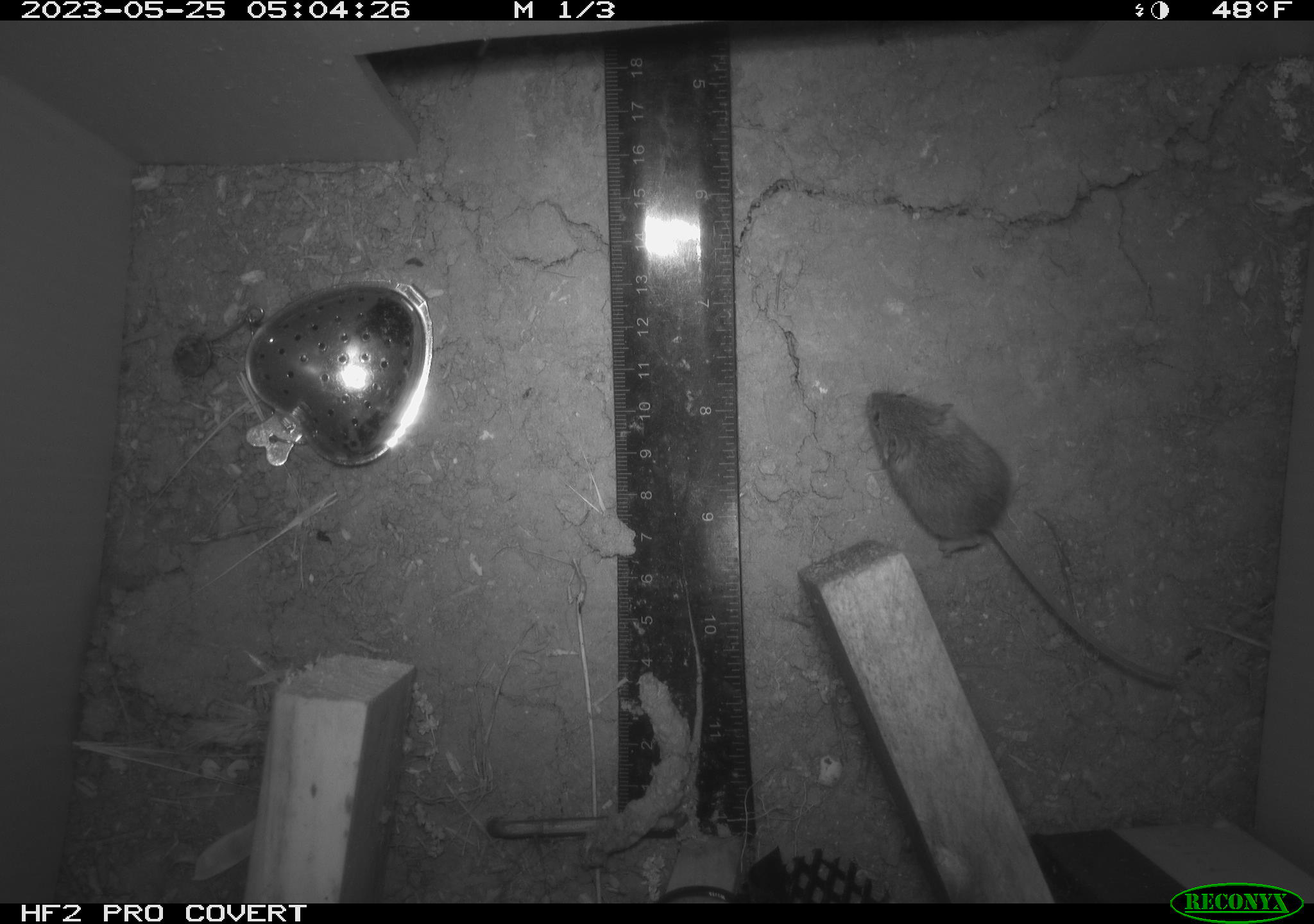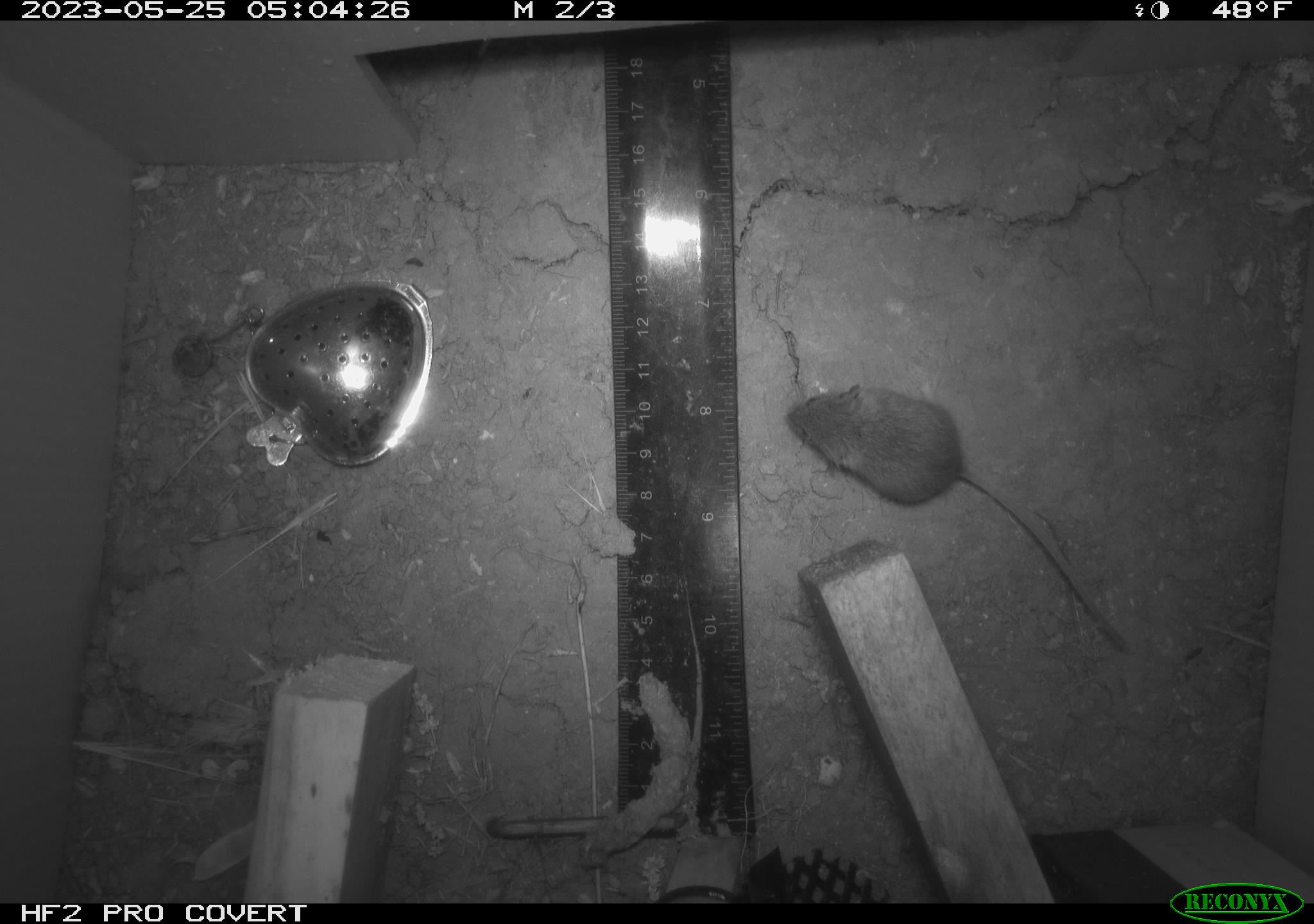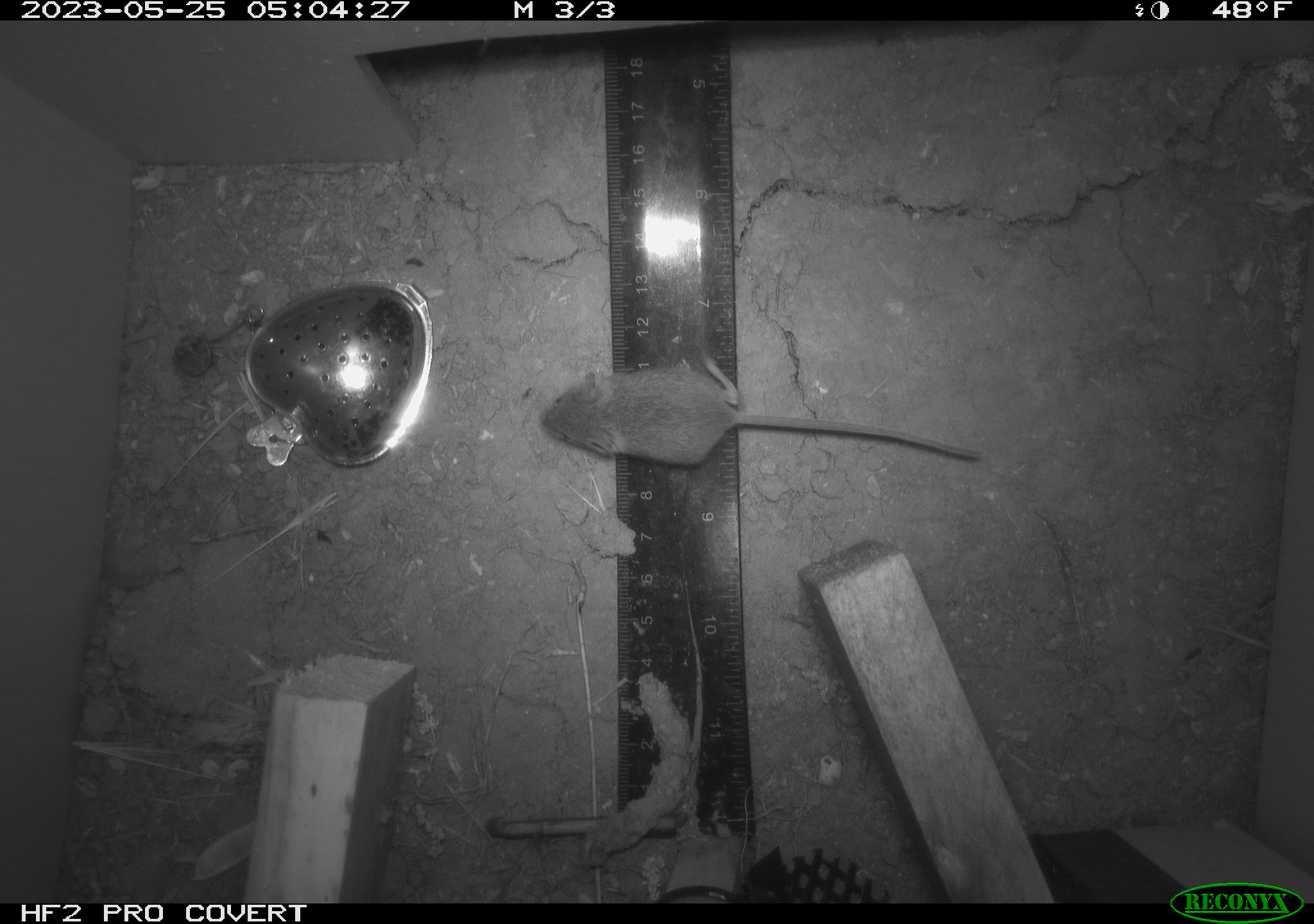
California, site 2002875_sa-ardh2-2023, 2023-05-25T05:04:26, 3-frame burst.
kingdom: Animalia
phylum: Chordata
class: Mammalia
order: Rodentia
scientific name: Rodentia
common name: mouse species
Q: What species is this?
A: Mouse species (Rodentia).